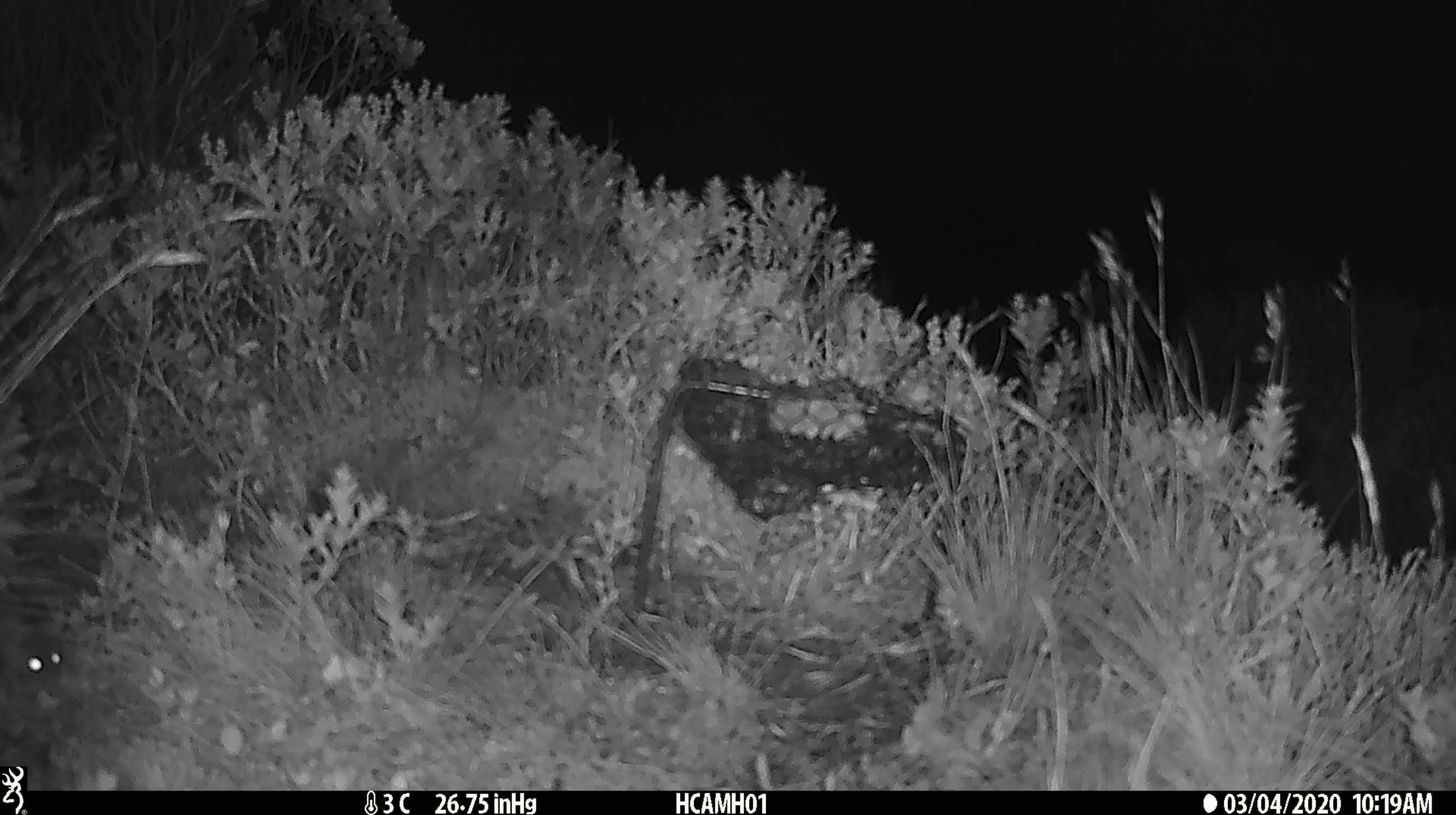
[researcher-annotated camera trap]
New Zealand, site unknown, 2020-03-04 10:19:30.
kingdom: Animalia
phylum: Chordata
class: Mammalia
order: Rodentia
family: Muridae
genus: Mus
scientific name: Mus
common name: mouse